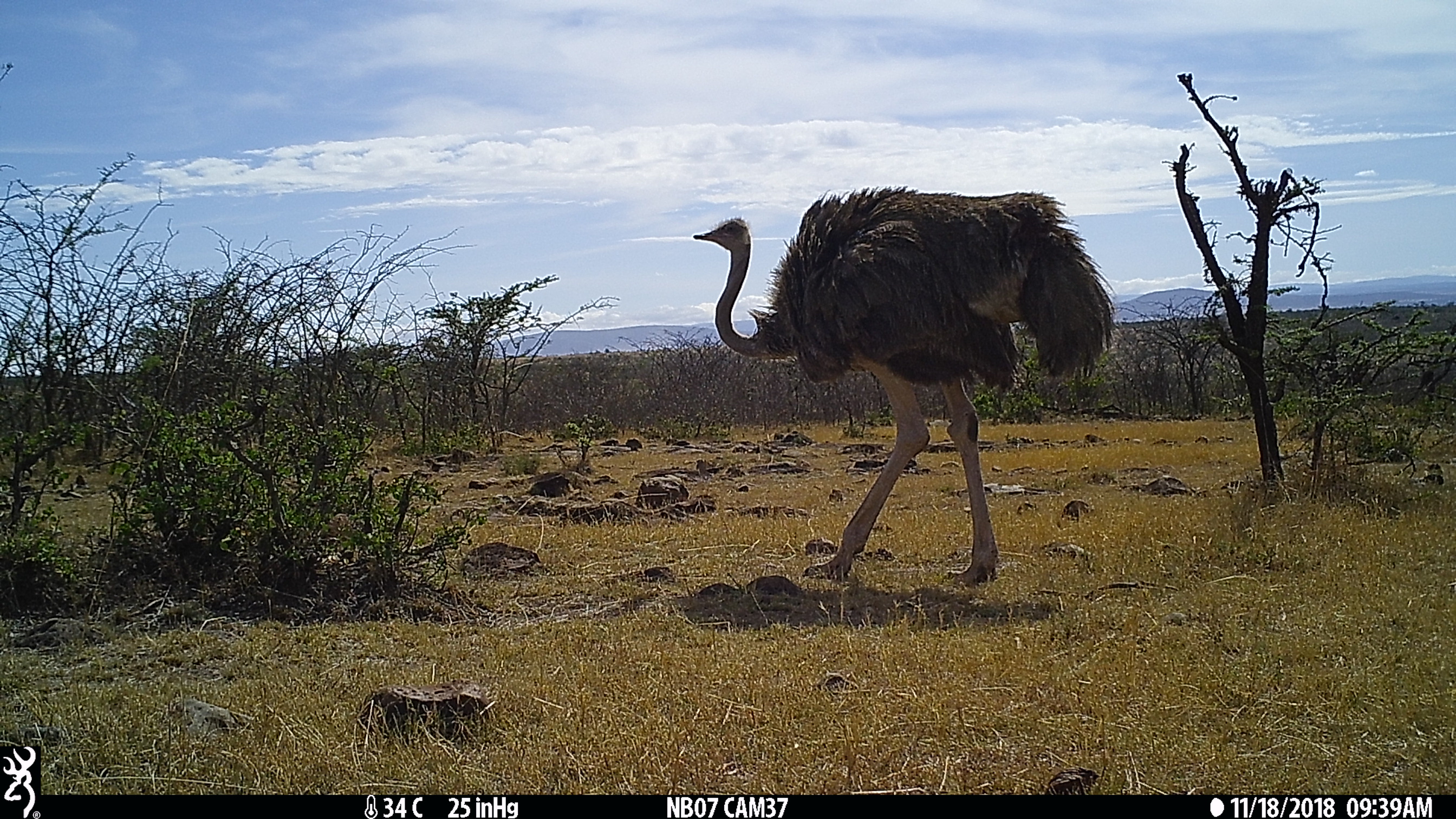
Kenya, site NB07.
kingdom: Animalia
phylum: Chordata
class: Aves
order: Struthioniformes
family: Struthionidae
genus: Struthio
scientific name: Struthio camelus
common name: ostrich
Ostrich (Struthio camelus).